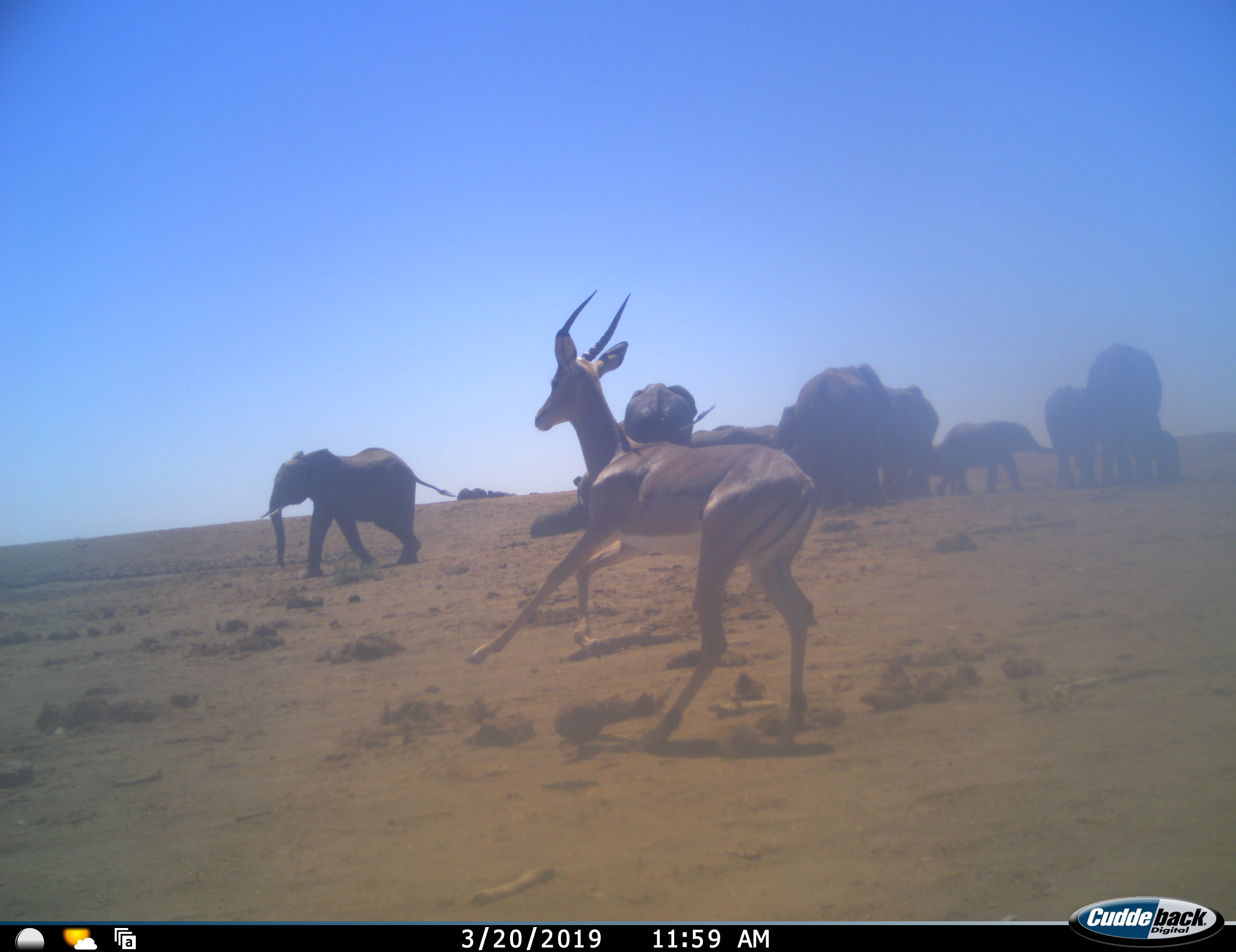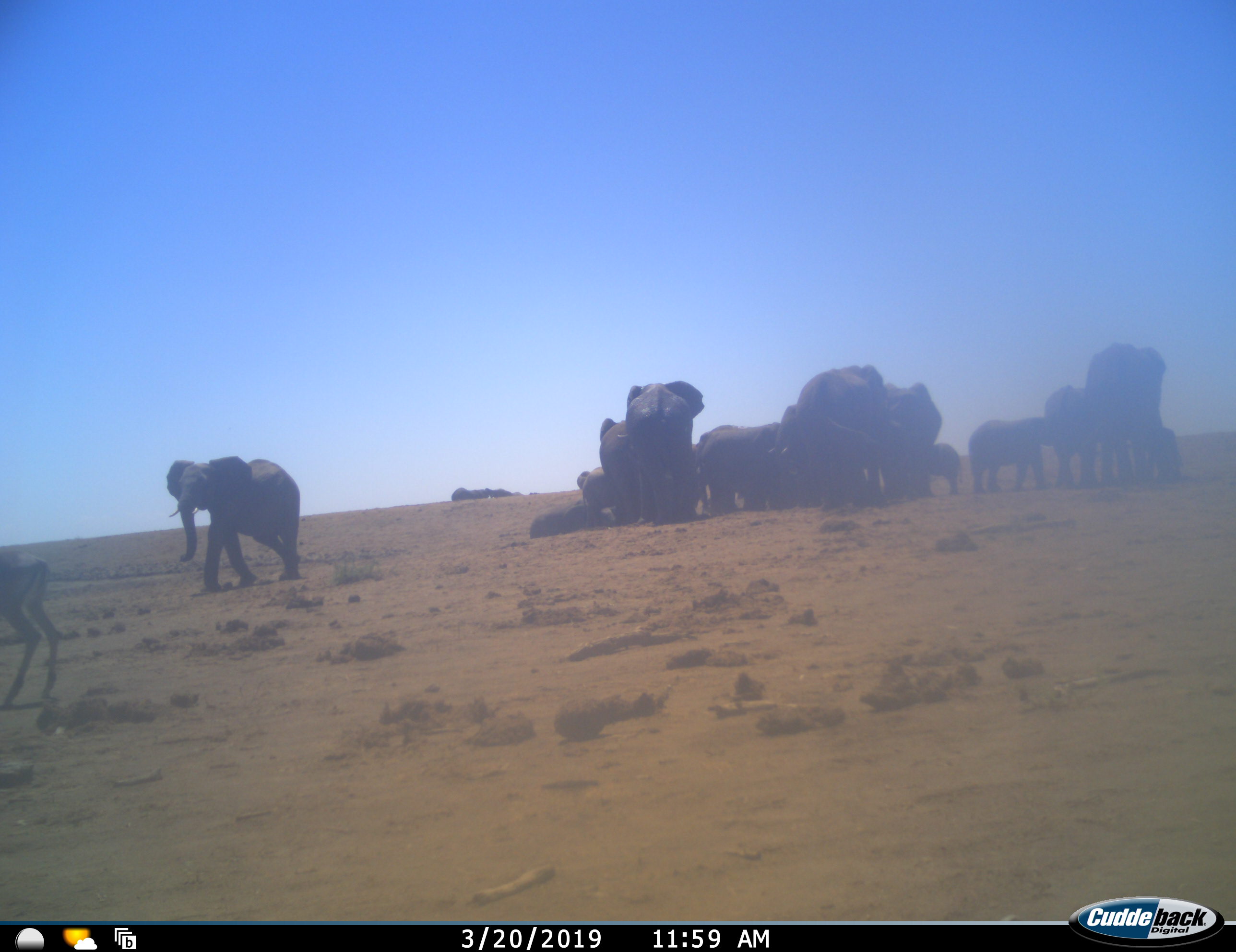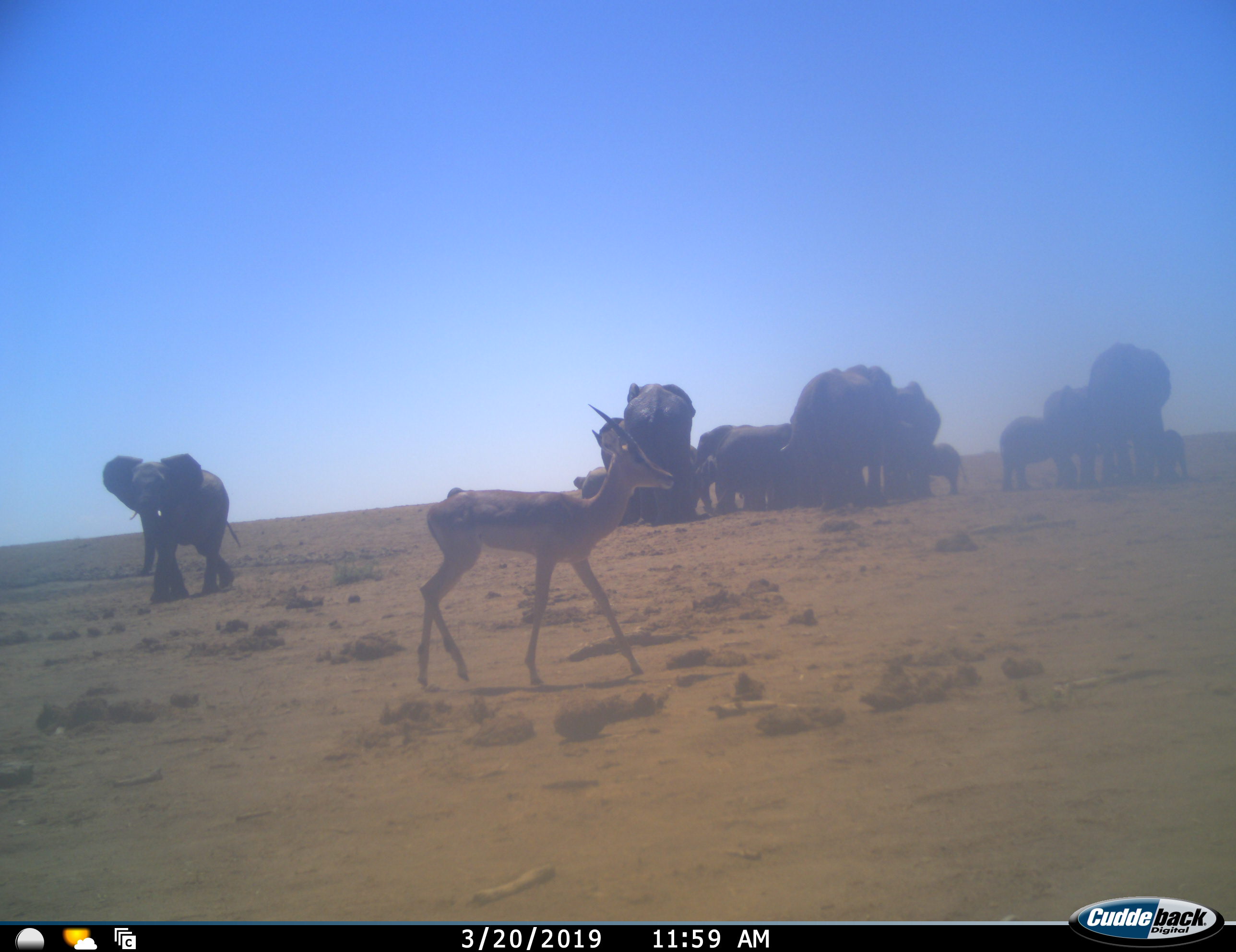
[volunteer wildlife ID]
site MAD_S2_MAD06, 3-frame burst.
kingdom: Animalia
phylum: Chordata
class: Mammalia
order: Proboscidea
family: Elephantidae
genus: Loxodonta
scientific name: Loxodonta africana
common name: african bush elephant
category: elephant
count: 11-50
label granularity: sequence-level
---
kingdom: Animalia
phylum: Chordata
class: Mammalia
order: Artiodactyla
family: Bovidae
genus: Aepyceros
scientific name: Aepyceros melampus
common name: impala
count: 1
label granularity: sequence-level